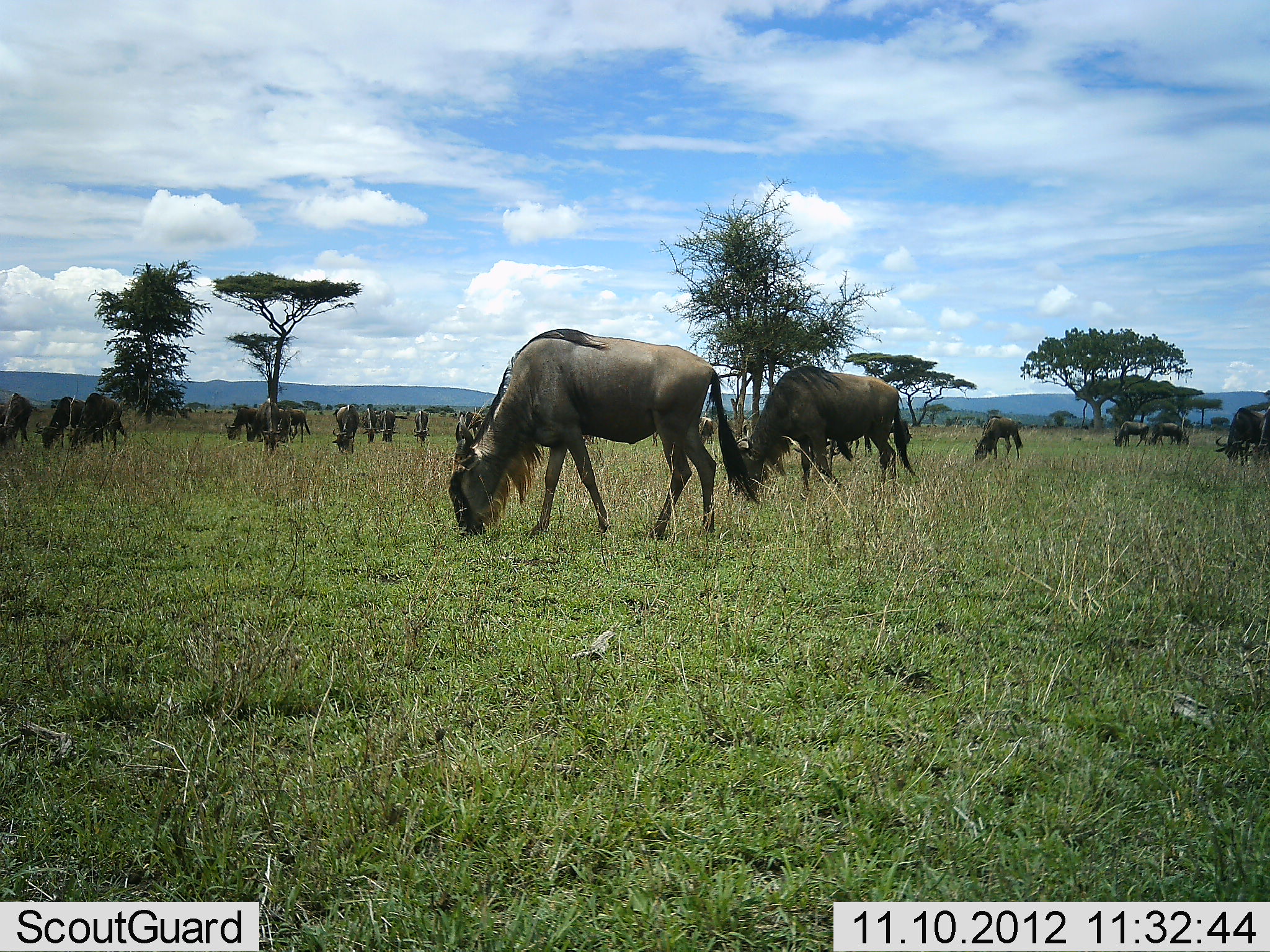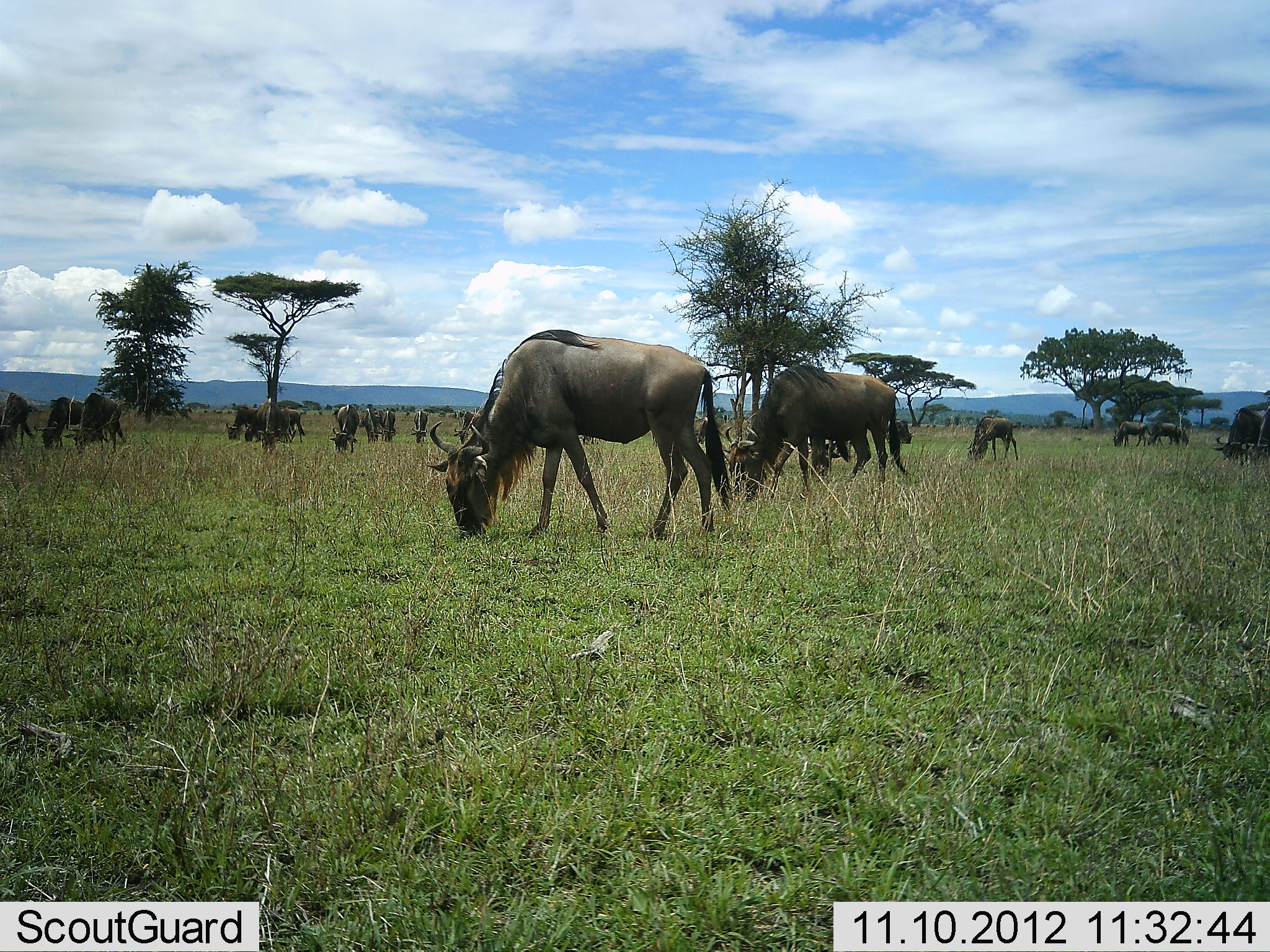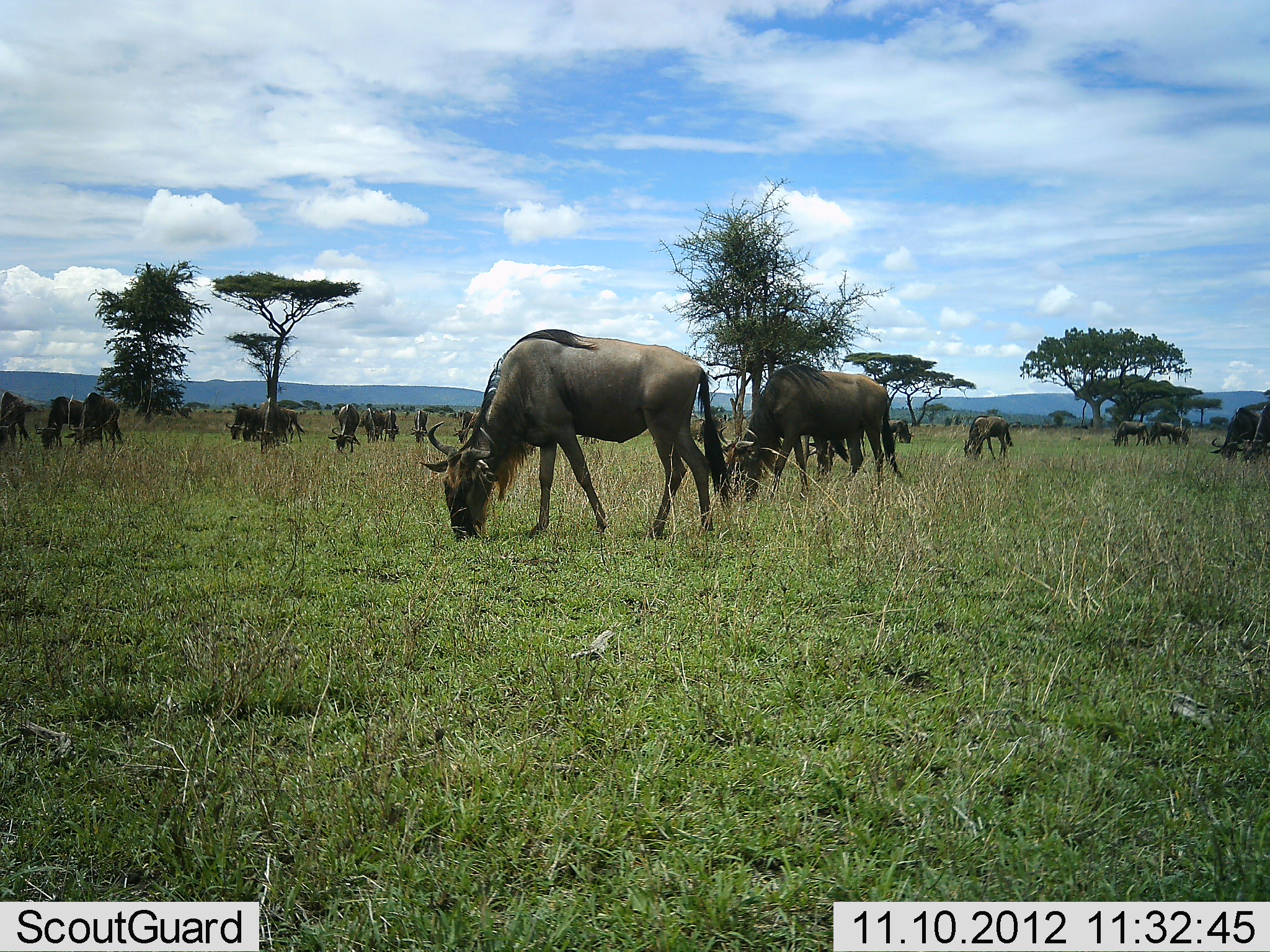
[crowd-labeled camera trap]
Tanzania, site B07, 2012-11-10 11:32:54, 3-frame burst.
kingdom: Animalia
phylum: Chordata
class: Mammalia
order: Artiodactyla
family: Bovidae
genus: Connochaetes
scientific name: Connochaetes taurinus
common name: blue wildebeest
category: wildebeest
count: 11-50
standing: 30%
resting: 0%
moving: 0%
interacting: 0%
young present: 0%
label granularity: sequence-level